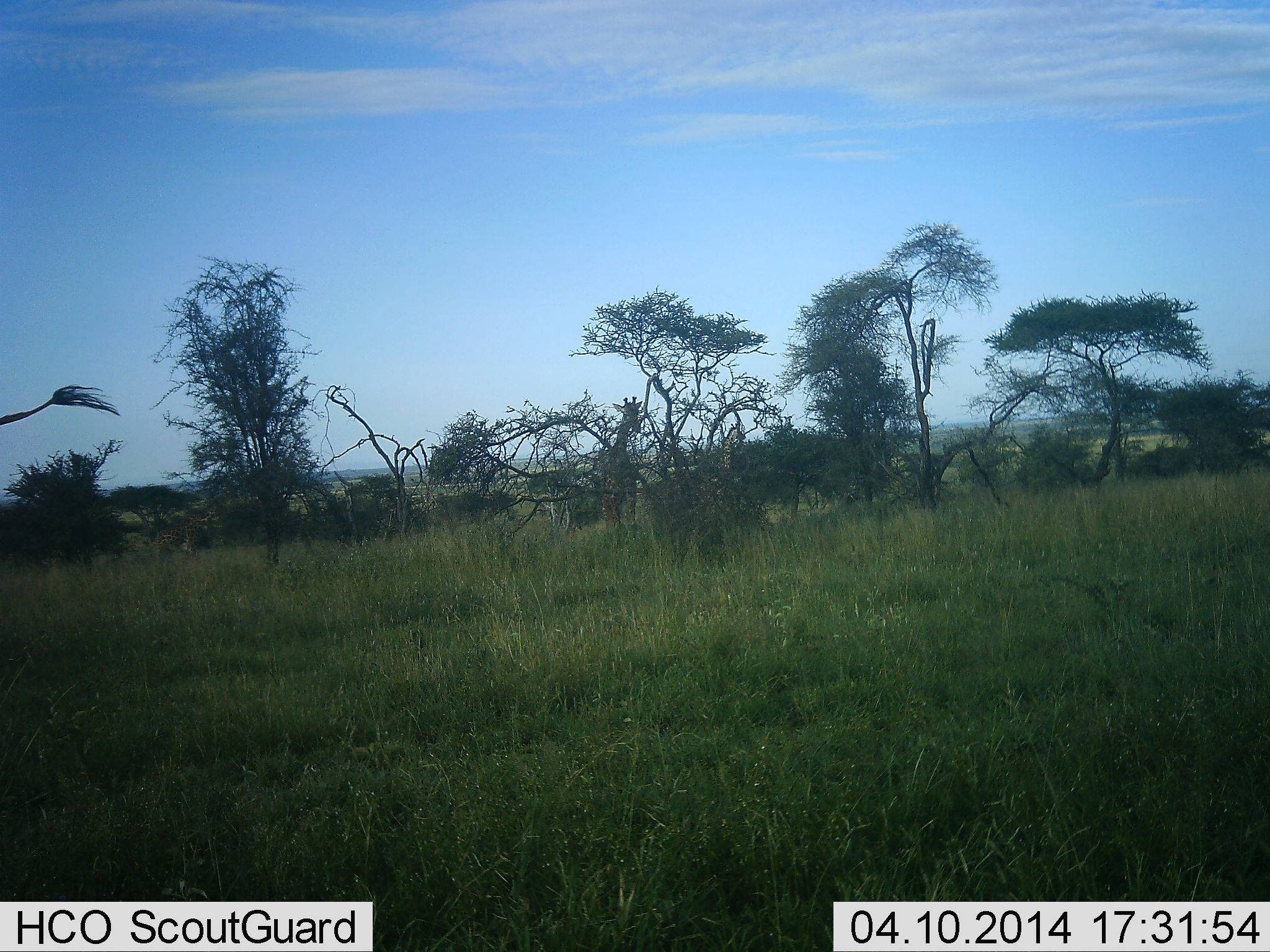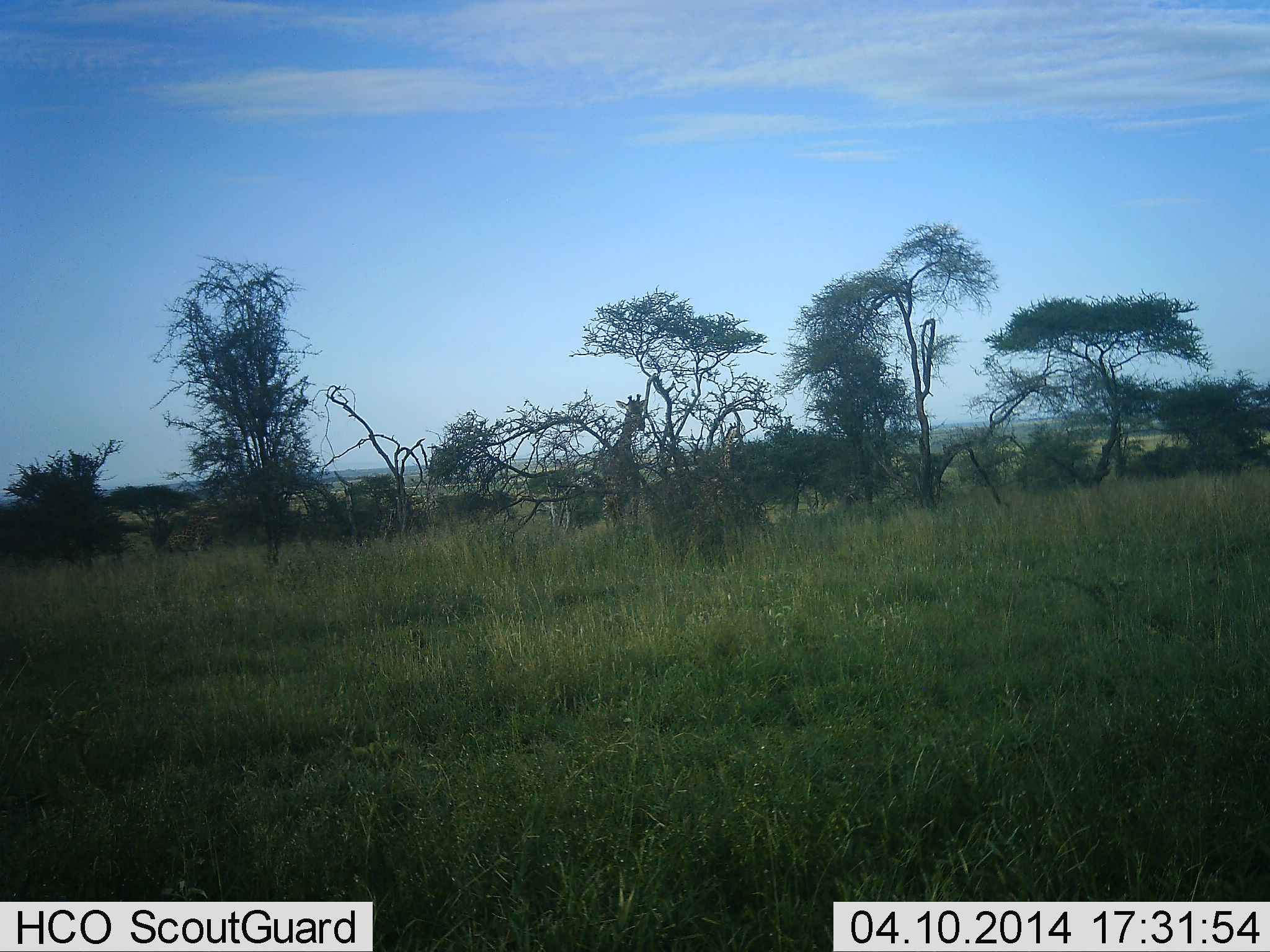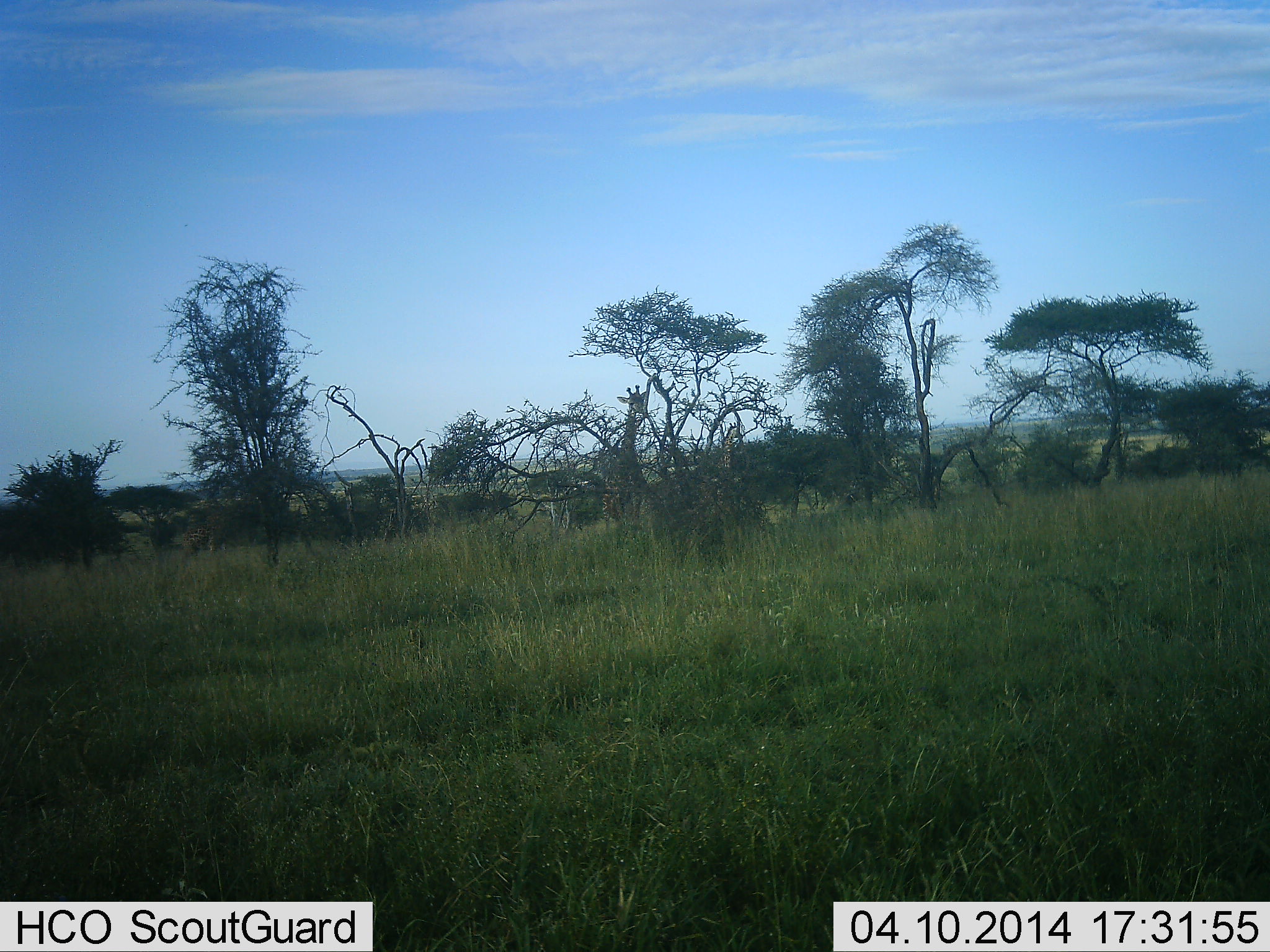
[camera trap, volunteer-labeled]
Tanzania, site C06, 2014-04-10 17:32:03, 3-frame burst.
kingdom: Animalia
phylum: Chordata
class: Mammalia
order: Artiodactyla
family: Giraffidae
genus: Giraffa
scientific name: Giraffa camelopardalis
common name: giraffe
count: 3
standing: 80%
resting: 0%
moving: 20%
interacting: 0%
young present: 0%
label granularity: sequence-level